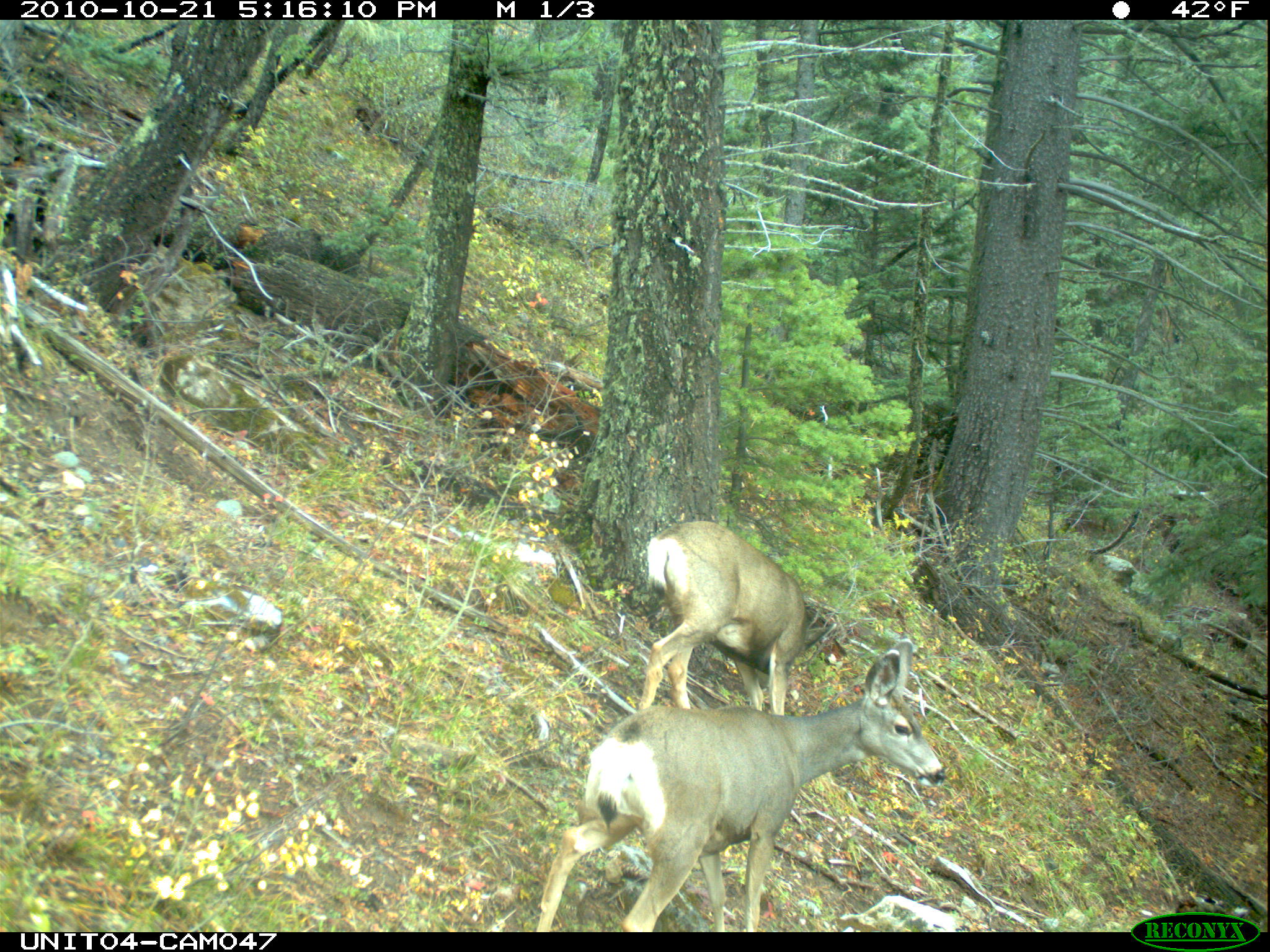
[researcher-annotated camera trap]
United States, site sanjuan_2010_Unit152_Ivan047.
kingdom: Animalia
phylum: Chordata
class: Mammalia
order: Artiodactyla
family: Cervidae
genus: Odocoileus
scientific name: Odocoileus hemionus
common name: mule deer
Odocoileus hemionus (mule deer).